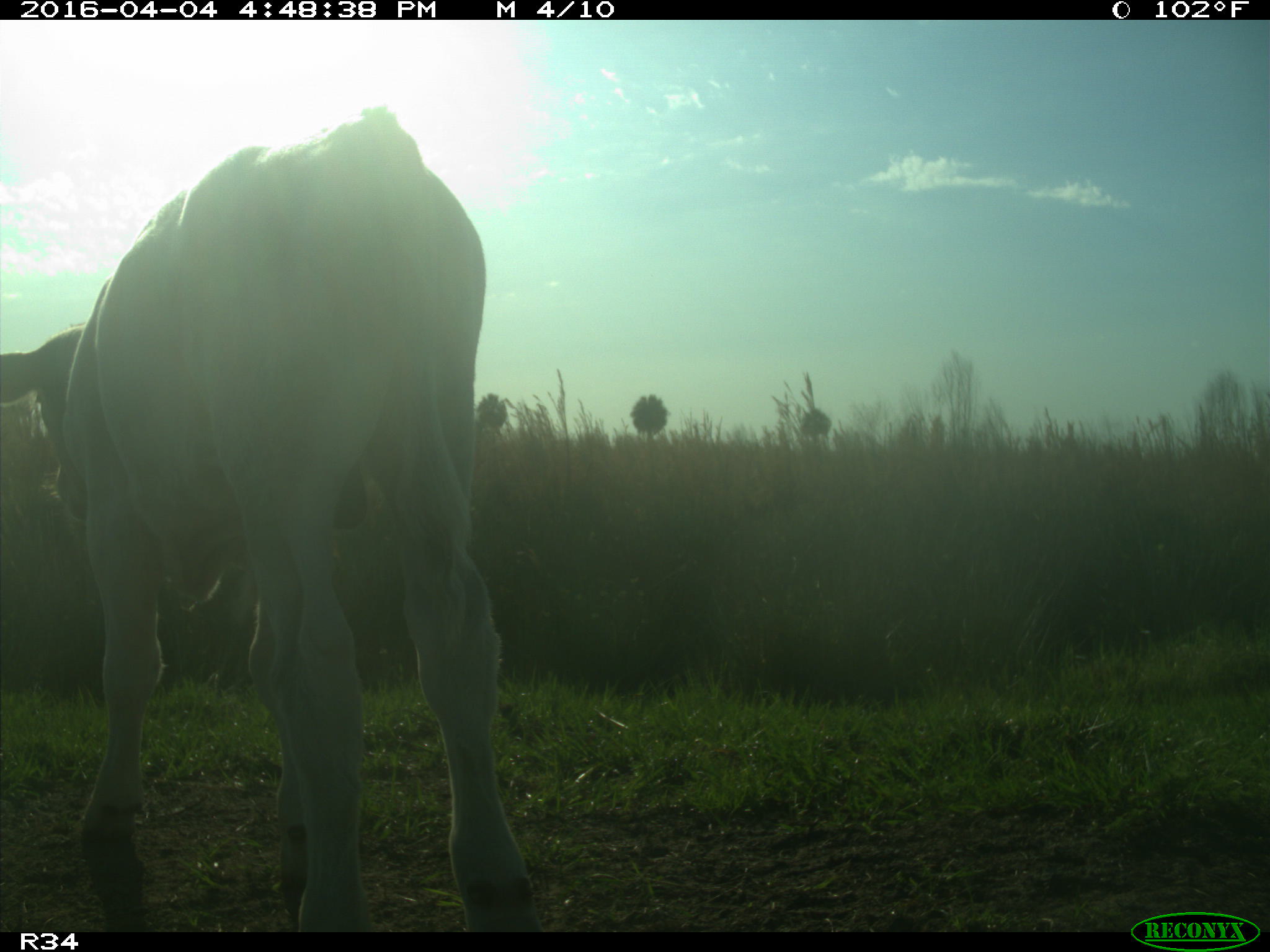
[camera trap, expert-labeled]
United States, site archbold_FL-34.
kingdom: Animalia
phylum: Chordata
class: Mammalia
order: Artiodactyla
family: Bovidae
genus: Bos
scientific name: Bos taurus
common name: domestic cow